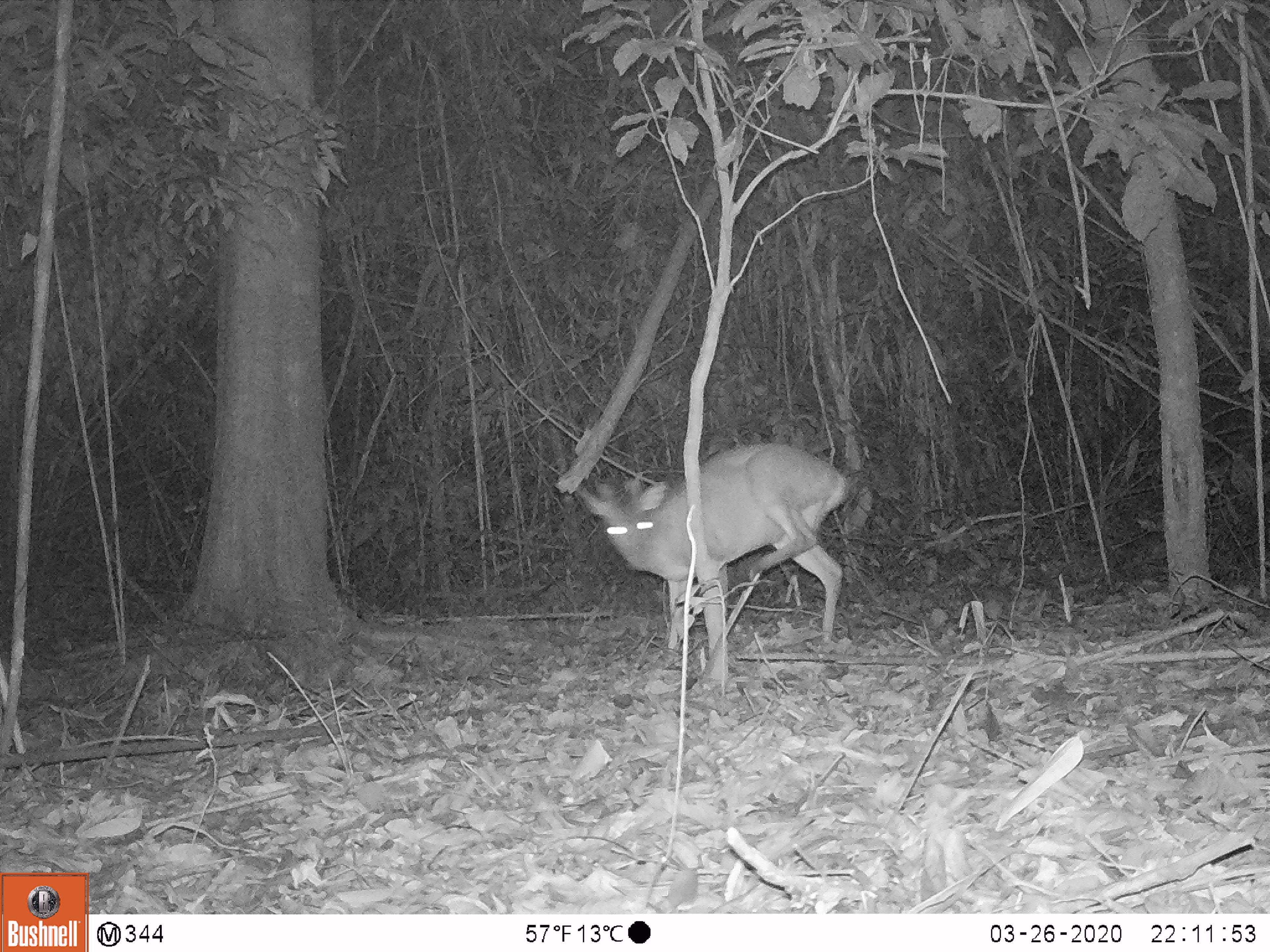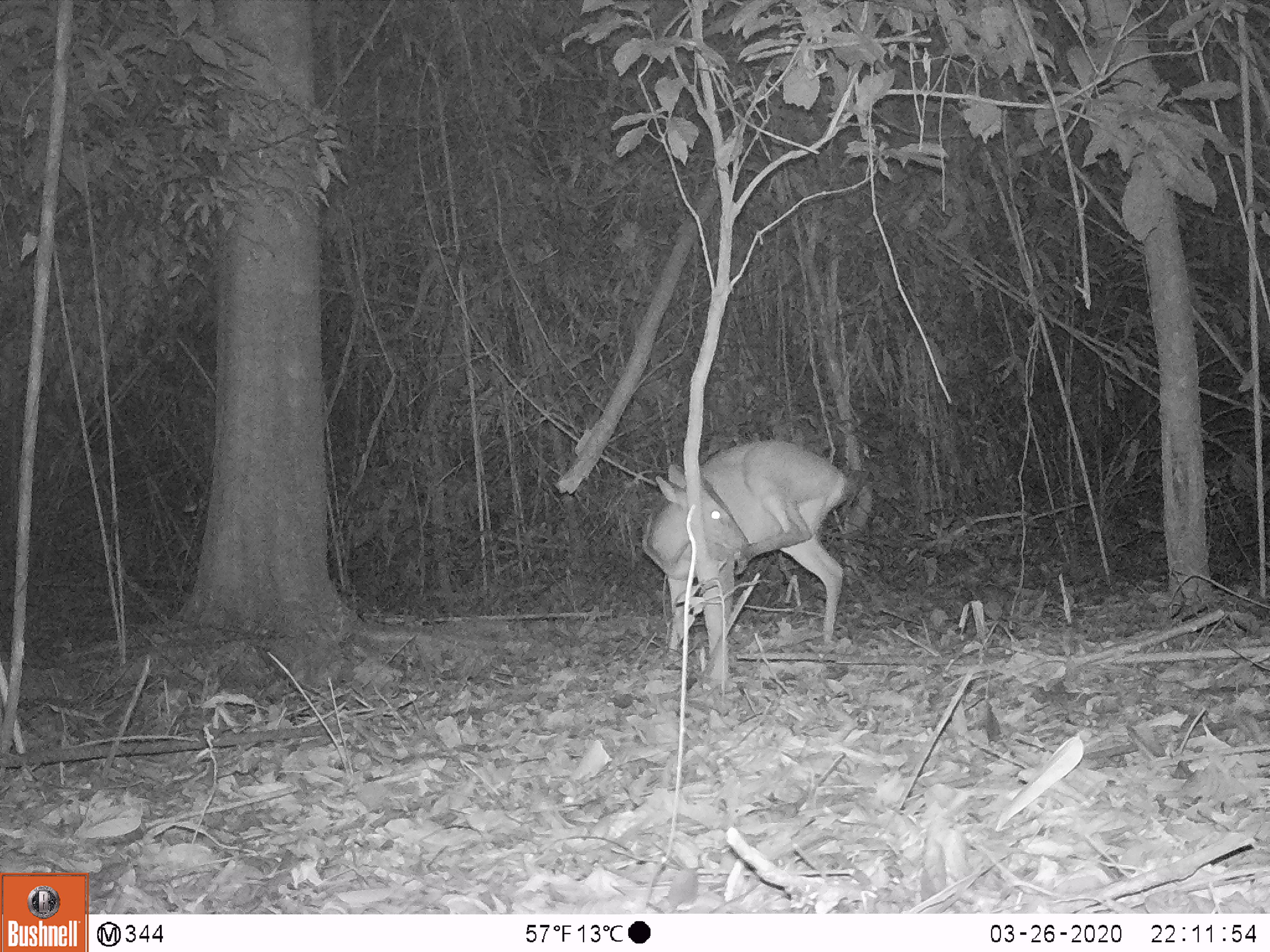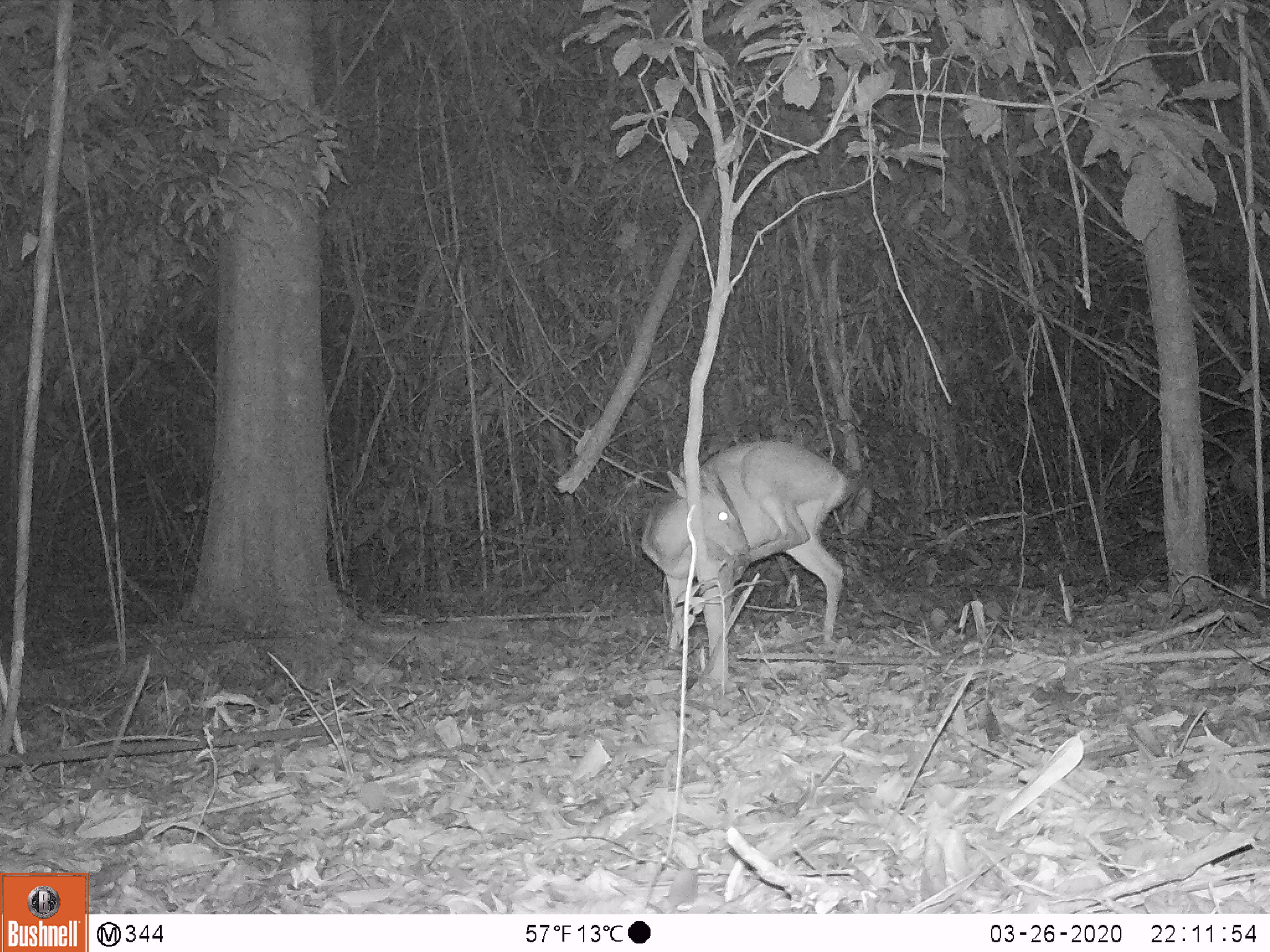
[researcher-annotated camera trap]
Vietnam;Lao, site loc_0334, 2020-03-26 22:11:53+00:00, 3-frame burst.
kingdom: Animalia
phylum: Chordata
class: Mammalia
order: Artiodactyla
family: Cervidae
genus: Muntiacus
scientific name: Muntiacus vuquangensis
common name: large-antlered muntjac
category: large antlered muntjac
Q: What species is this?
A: Large antlered muntjac (large-antlered muntjac) (Muntiacus vuquangensis).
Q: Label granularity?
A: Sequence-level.